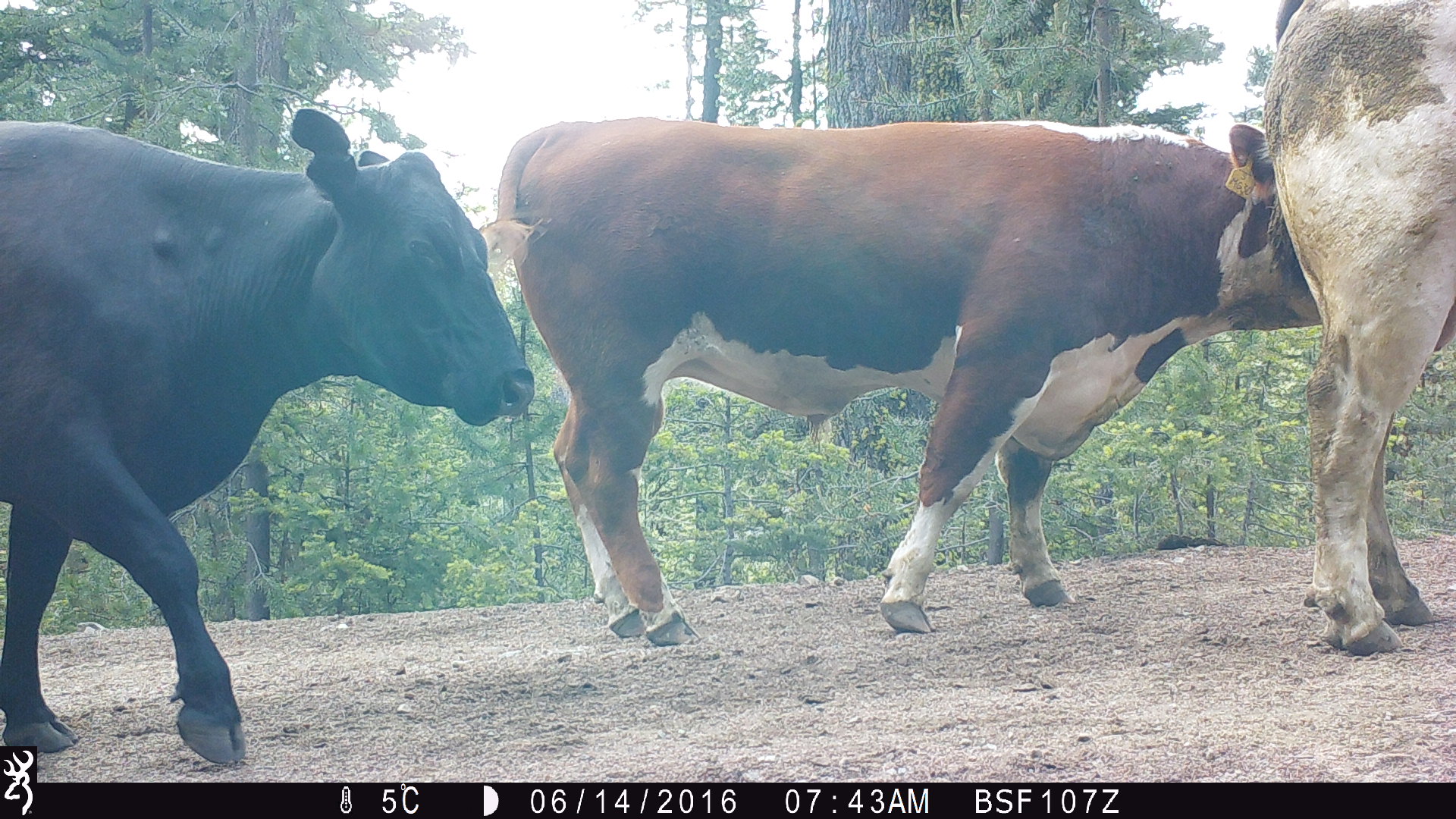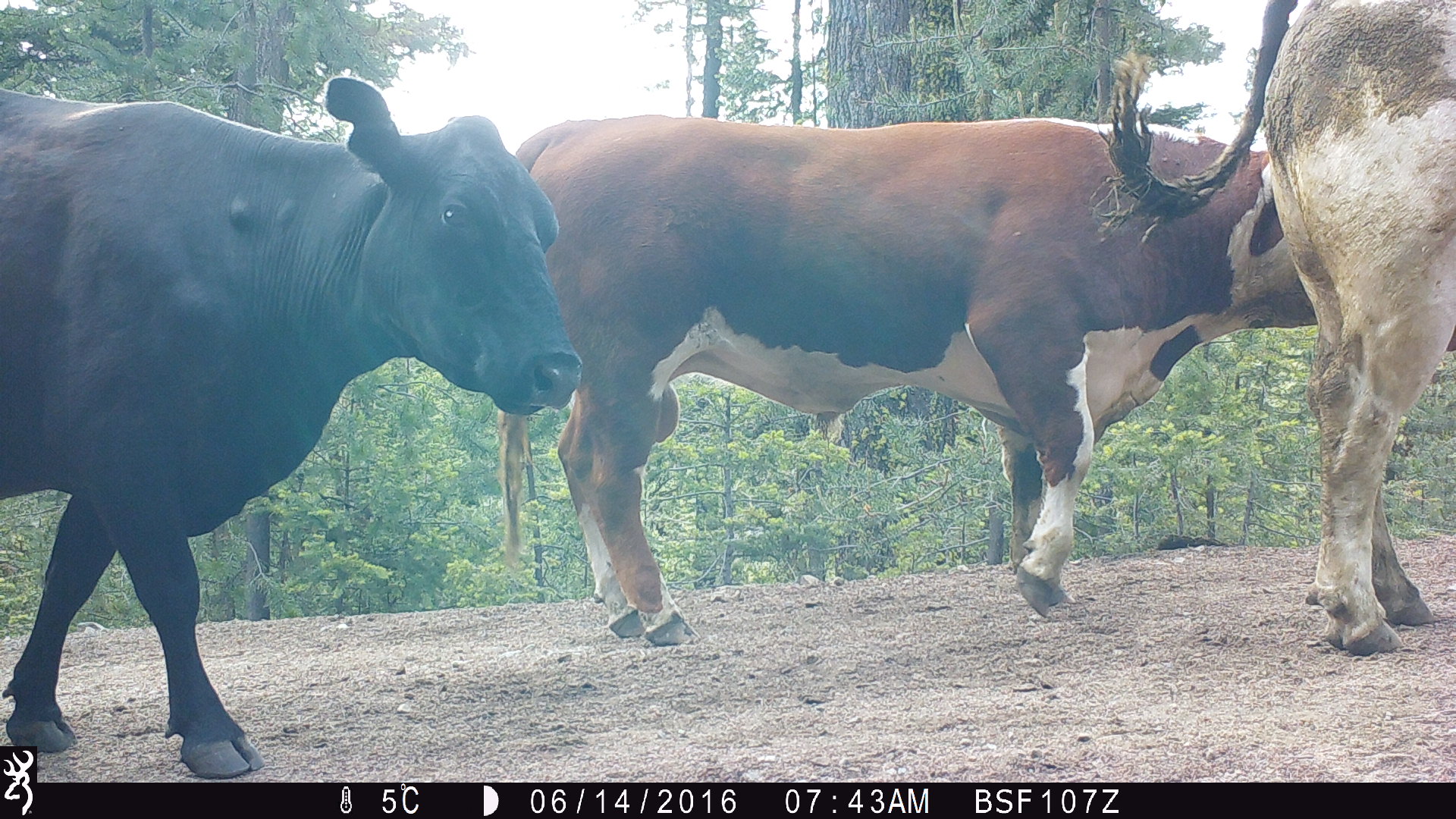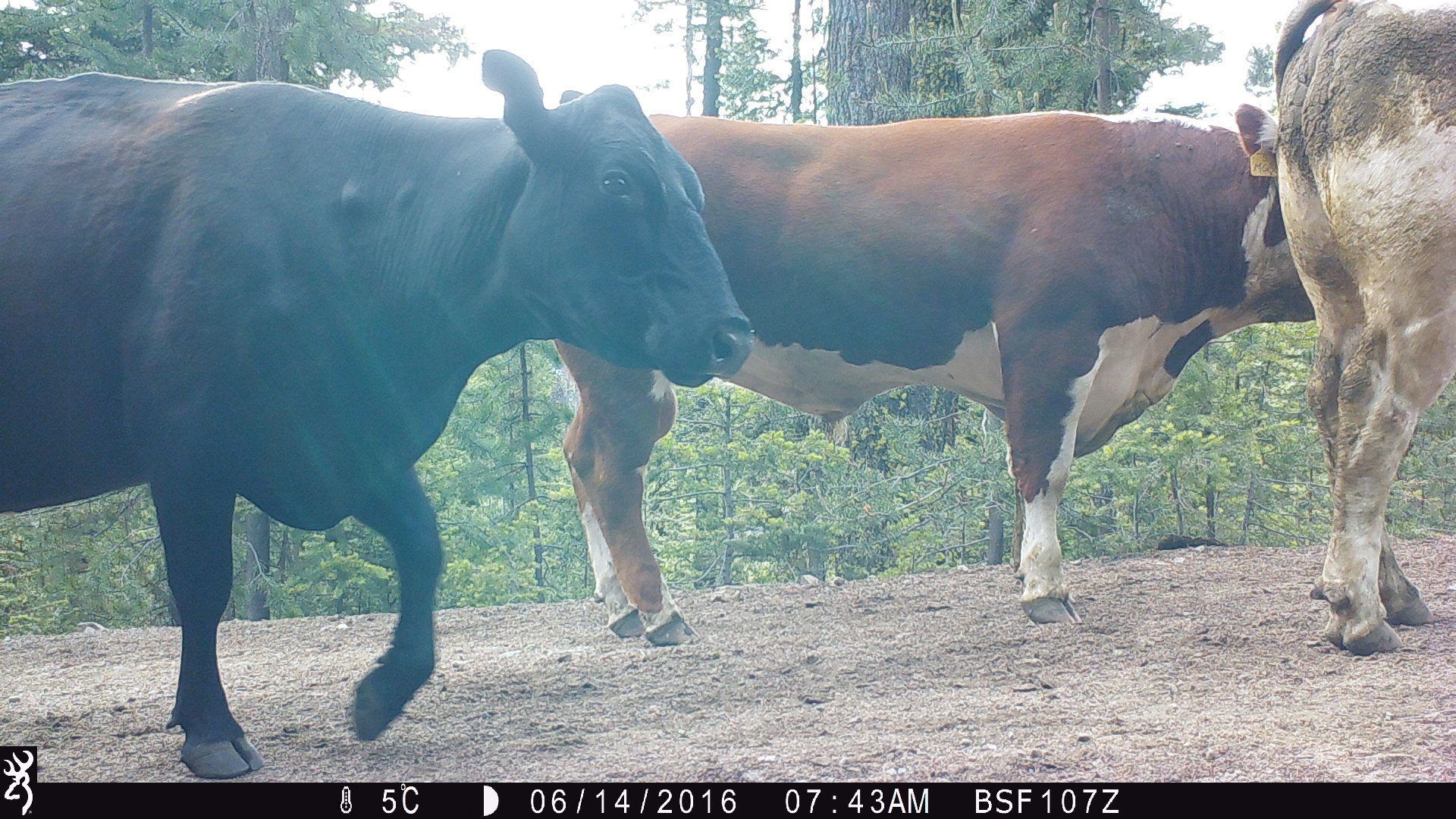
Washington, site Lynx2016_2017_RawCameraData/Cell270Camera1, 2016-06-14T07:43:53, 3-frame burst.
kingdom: Animalia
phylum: Chordata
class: Mammalia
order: Artiodactyla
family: Bovidae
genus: Bos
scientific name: Bos taurus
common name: domestic cattle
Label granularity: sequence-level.